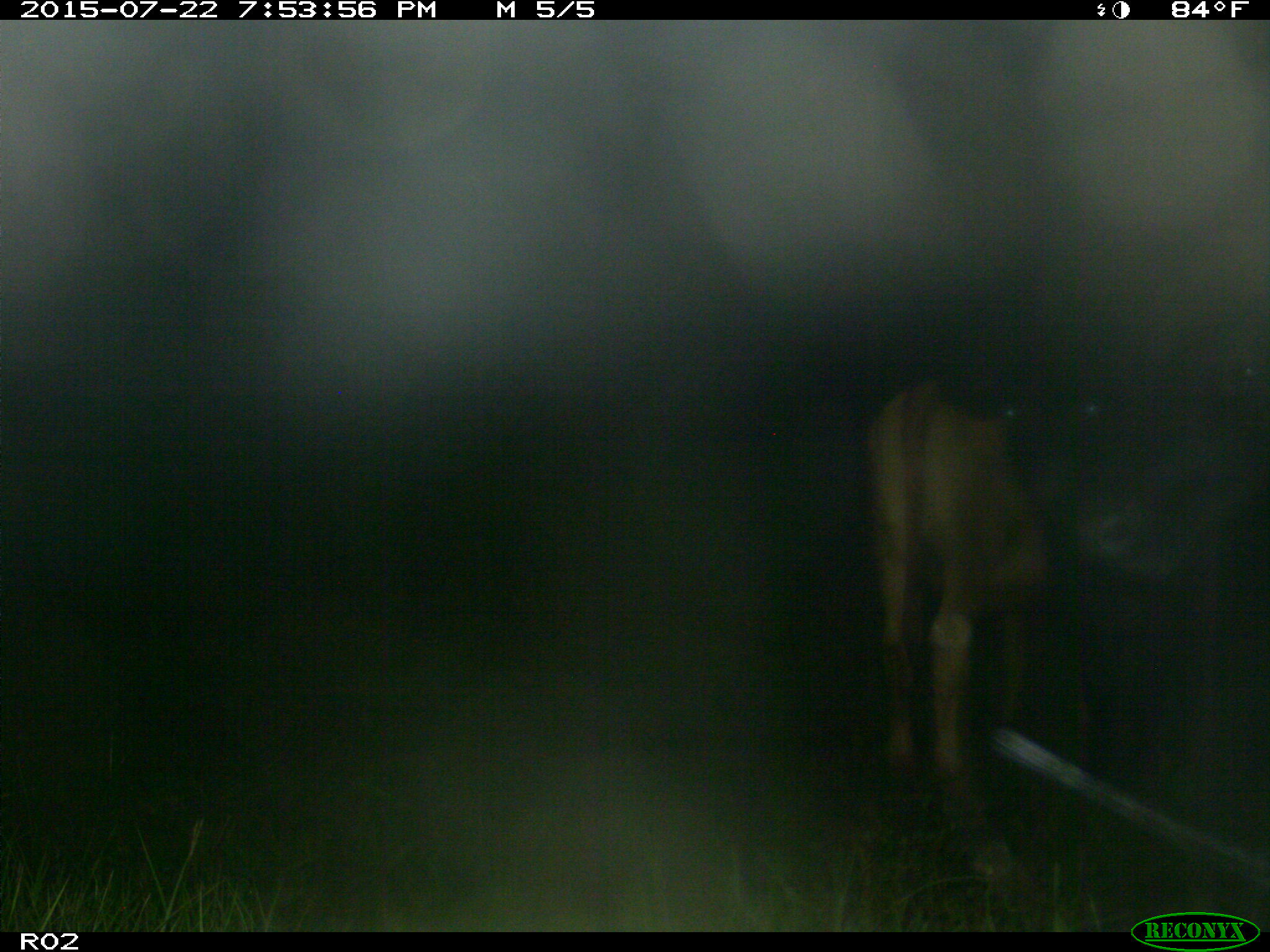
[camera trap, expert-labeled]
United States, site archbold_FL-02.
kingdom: Animalia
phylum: Chordata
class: Mammalia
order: Artiodactyla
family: Bovidae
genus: Bos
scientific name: Bos taurus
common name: domestic cow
Bos taurus (domestic cow).